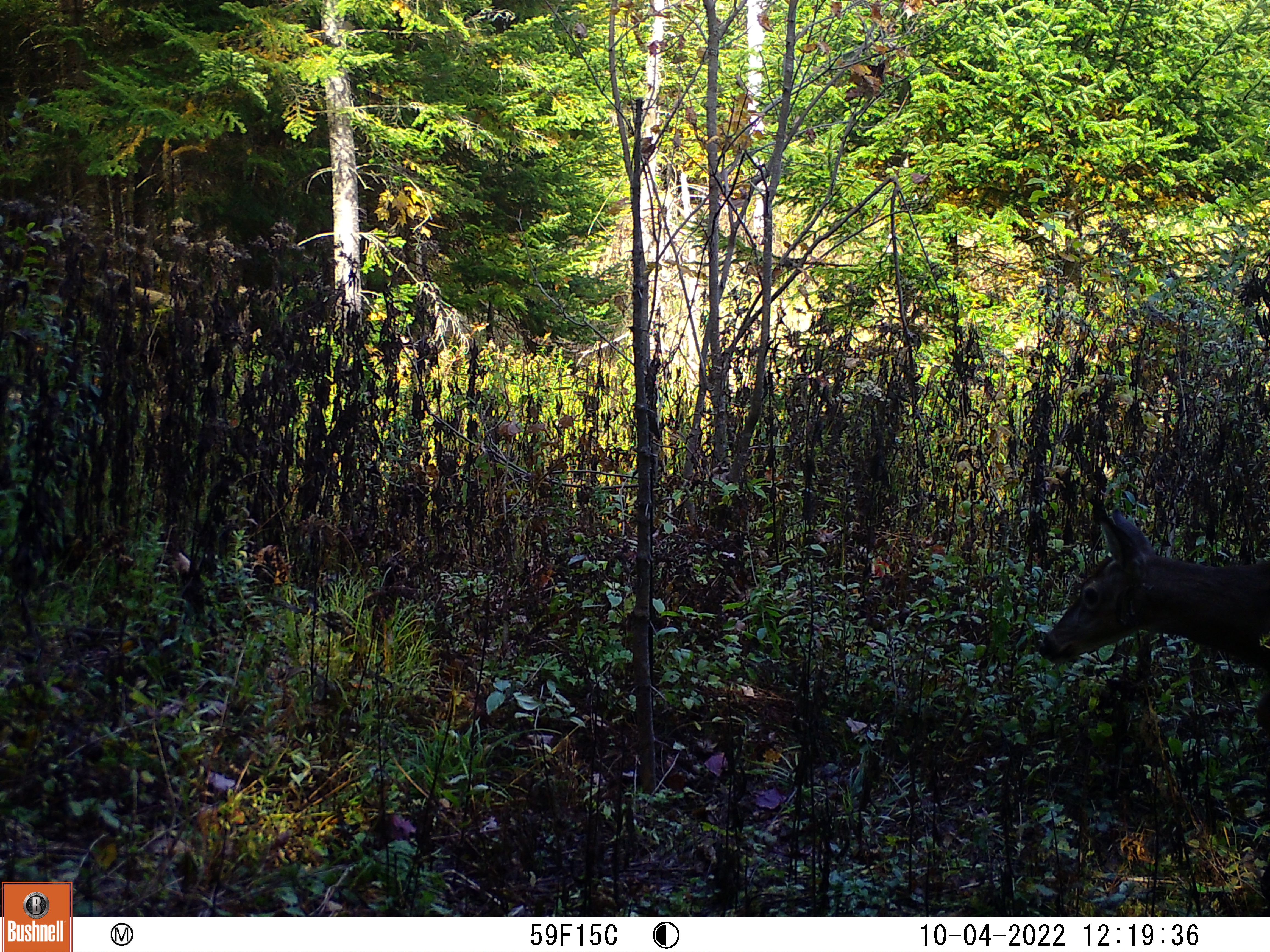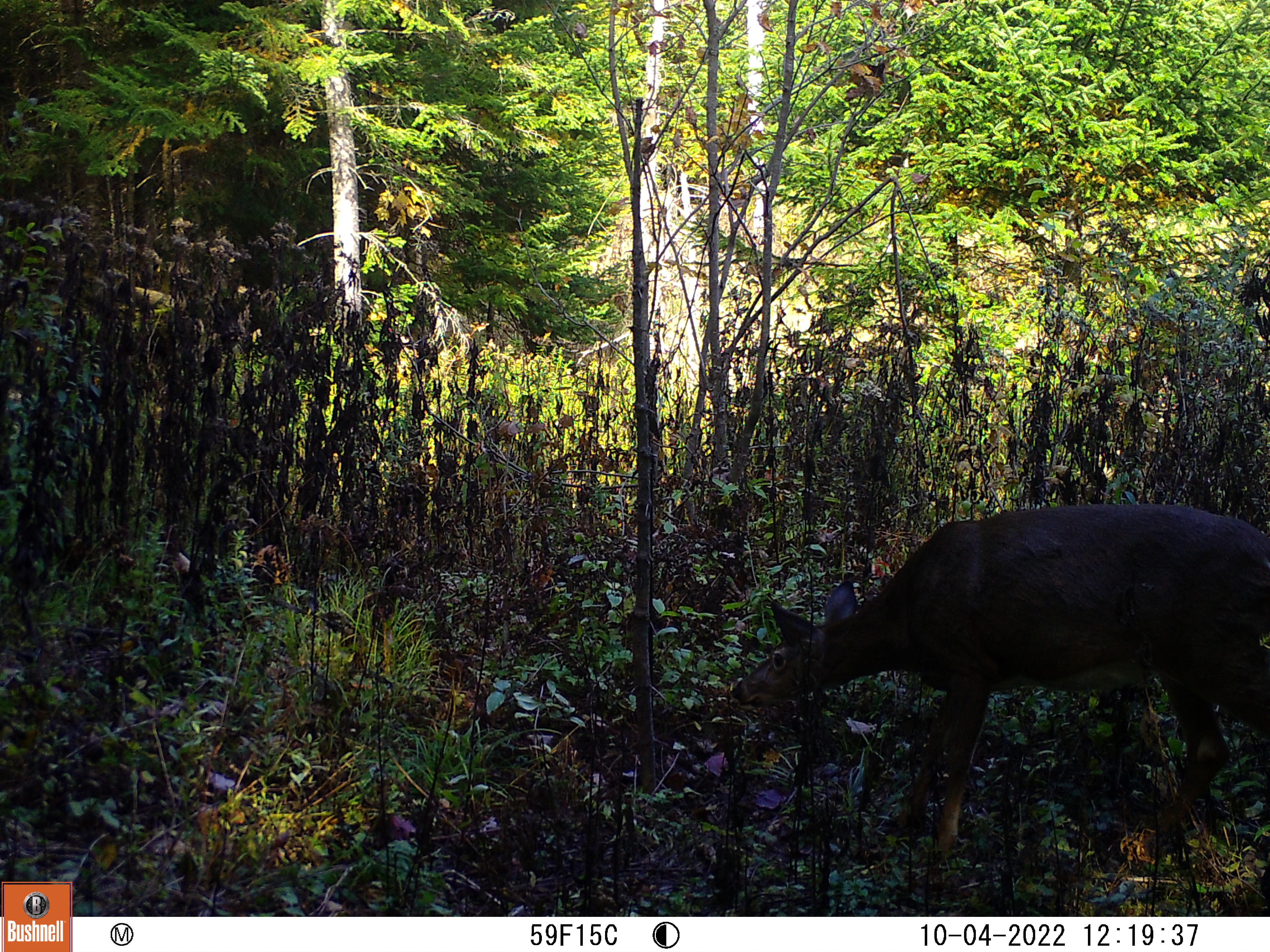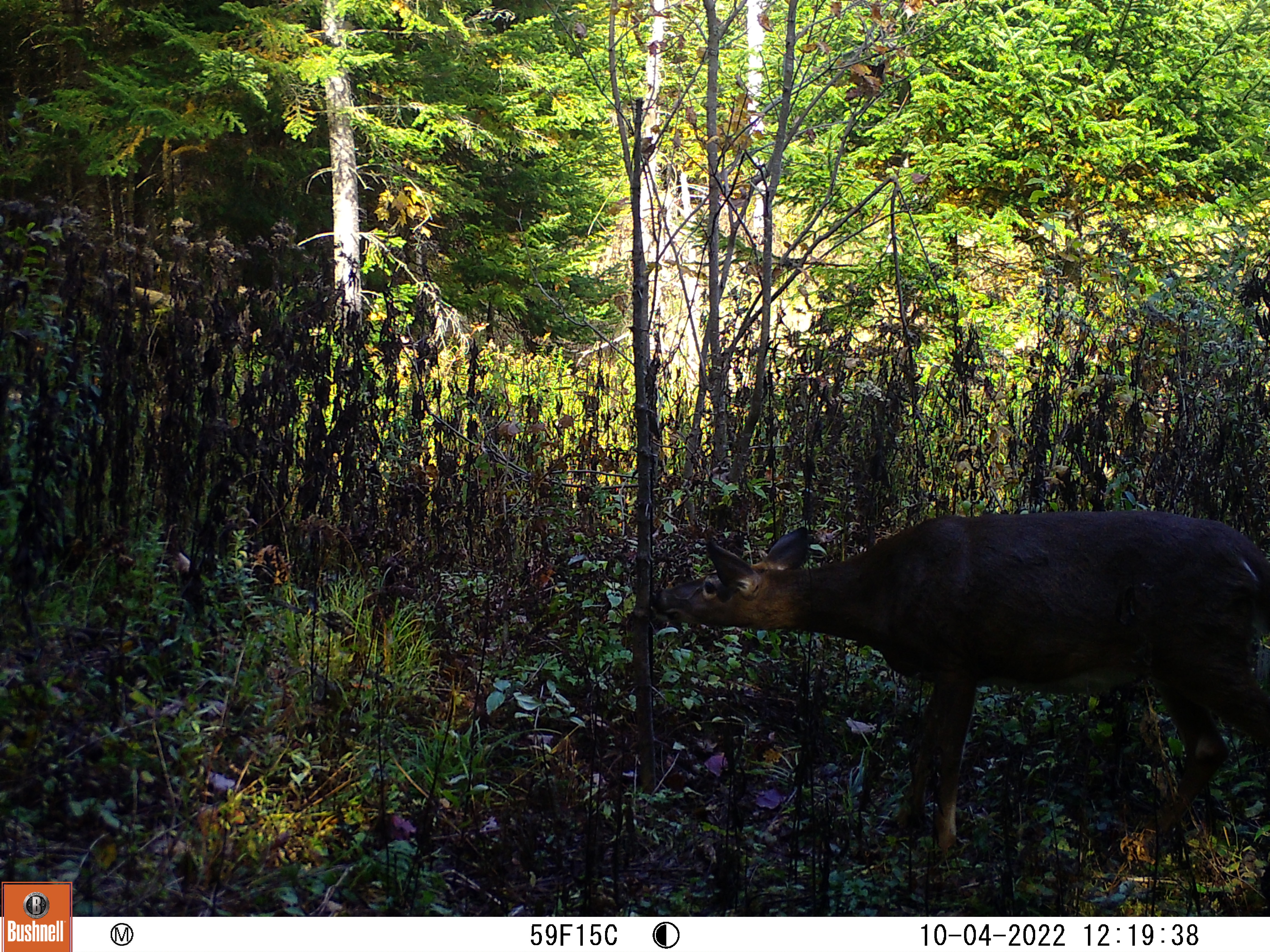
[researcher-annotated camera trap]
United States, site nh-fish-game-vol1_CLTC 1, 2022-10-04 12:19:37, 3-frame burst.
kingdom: Animalia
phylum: Chordata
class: Mammalia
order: Artiodactyla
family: Cervidae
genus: Odocoileus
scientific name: Odocoileus virginianus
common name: white-tailed deer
White-tailed deer (Odocoileus virginianus).